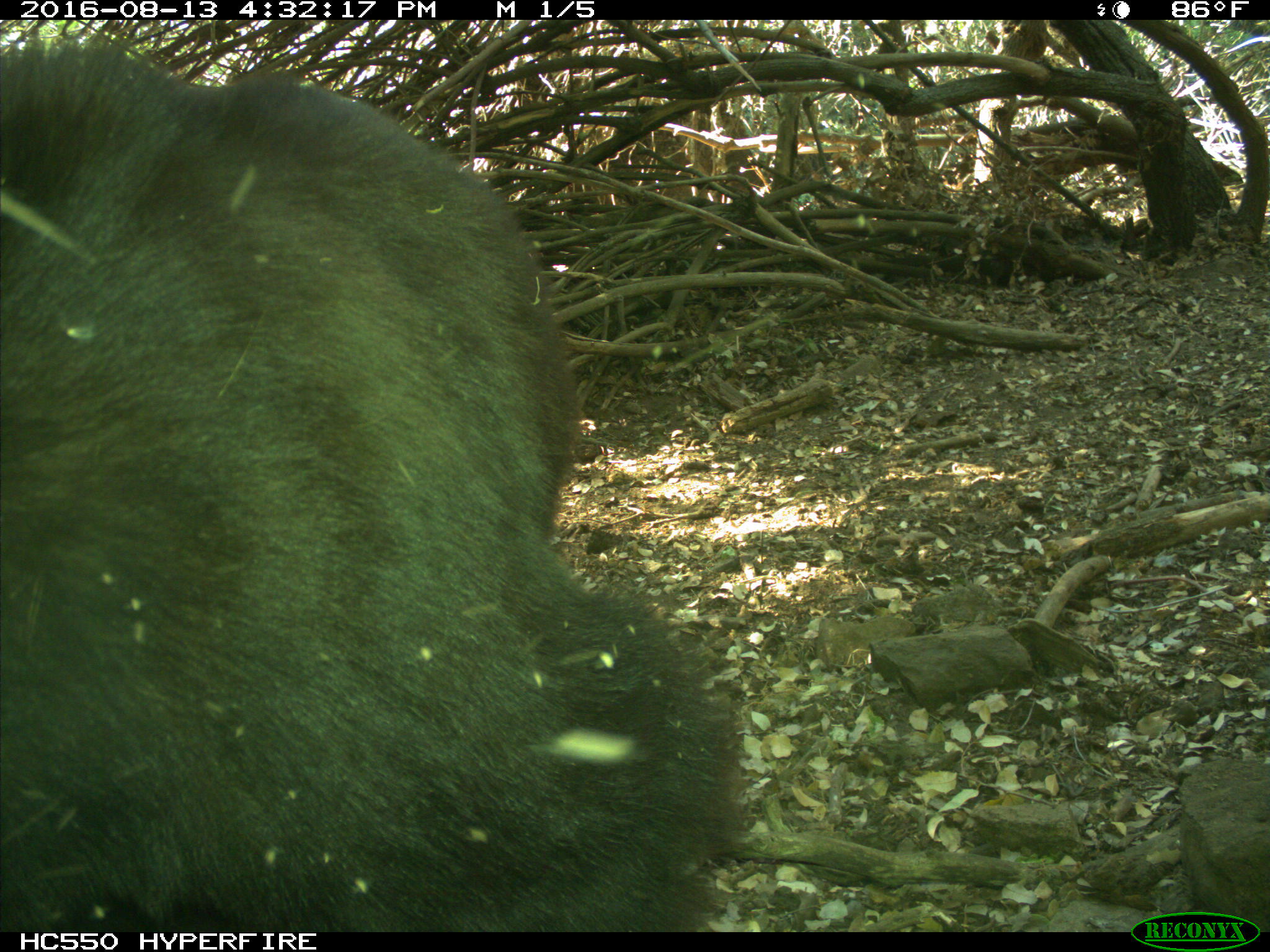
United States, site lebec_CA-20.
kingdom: Animalia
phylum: Chordata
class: Mammalia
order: Carnivora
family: Ursidae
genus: Ursus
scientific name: Ursus americanus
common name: american black bear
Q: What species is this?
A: Ursus americanus (american black bear).